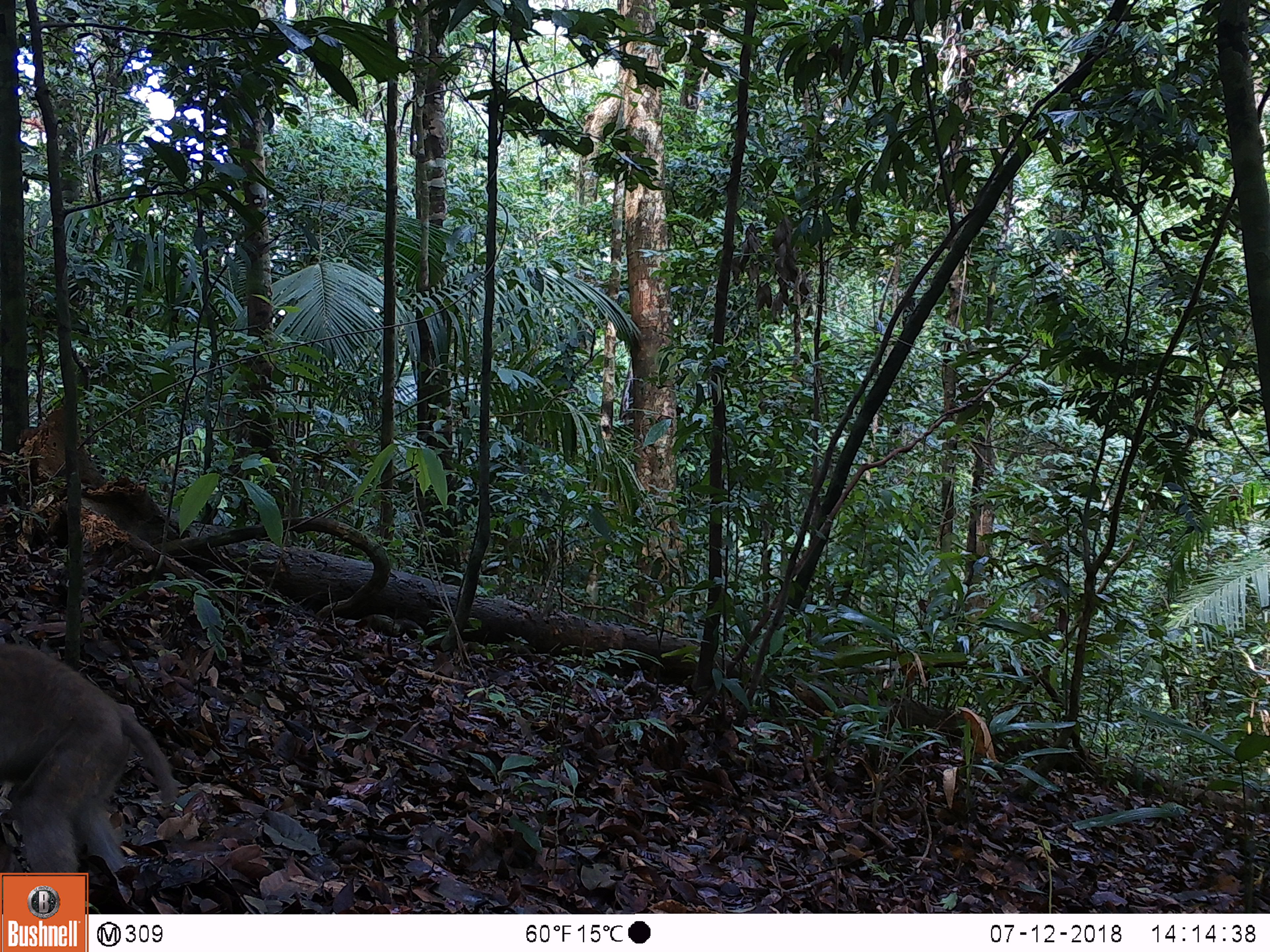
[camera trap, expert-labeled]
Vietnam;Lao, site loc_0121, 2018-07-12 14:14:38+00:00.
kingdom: Animalia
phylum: Chordata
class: Mammalia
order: Primates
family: Cercopithecidae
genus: Macaca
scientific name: Macaca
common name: macaques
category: assam or rhesus macaque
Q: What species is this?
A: Assam or rhesus macaque (macaques) (Macaca).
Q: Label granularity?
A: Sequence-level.